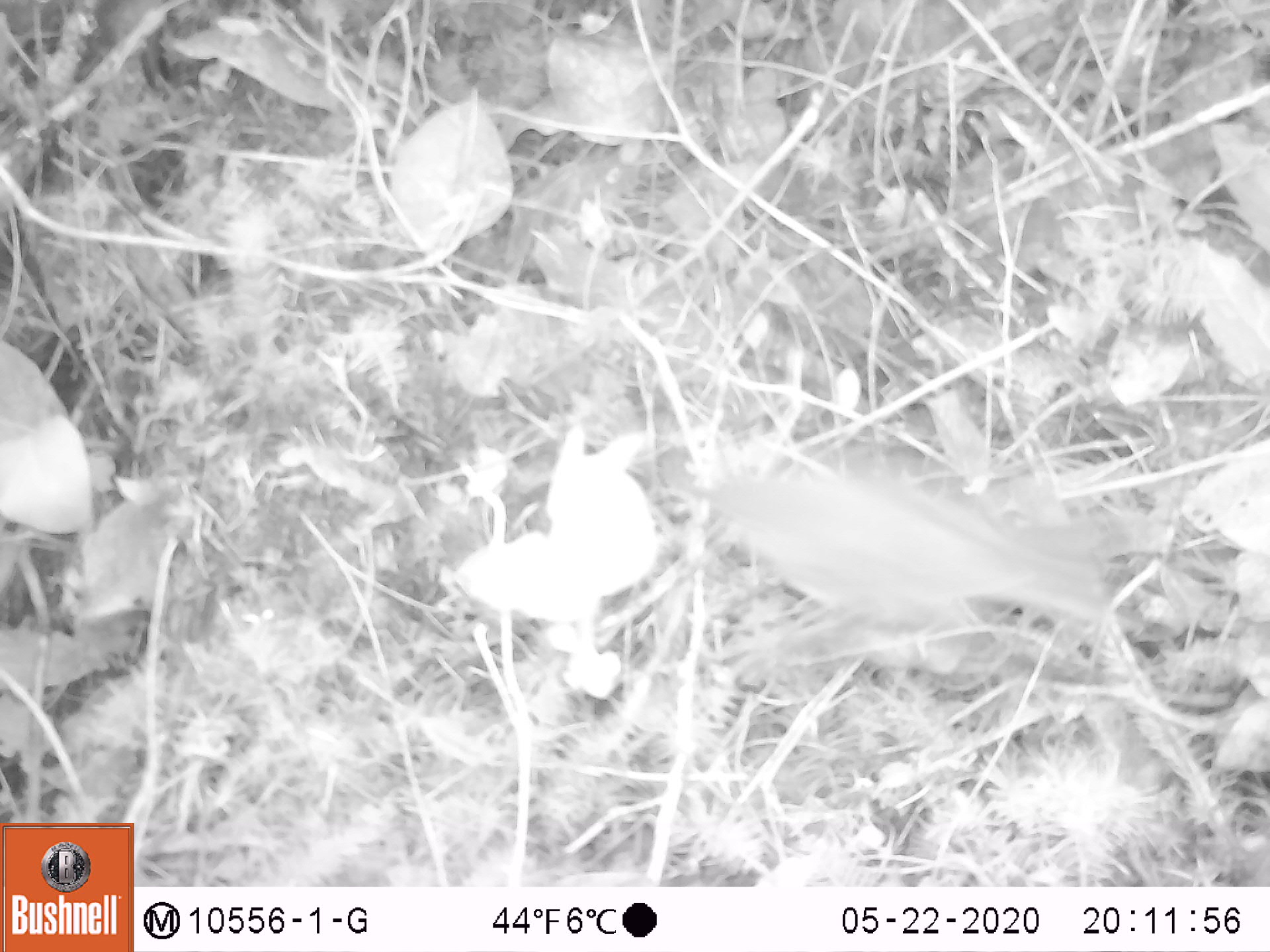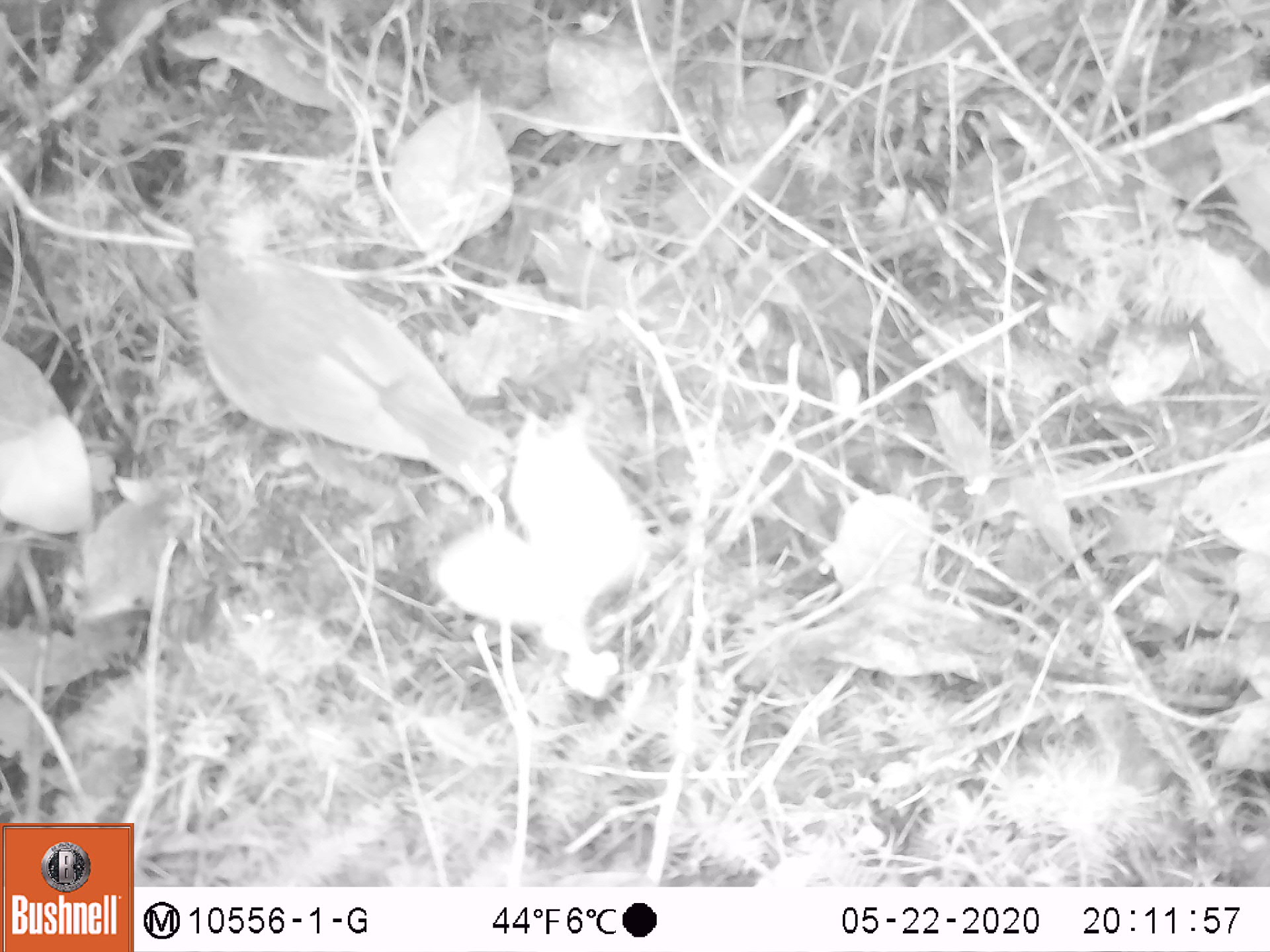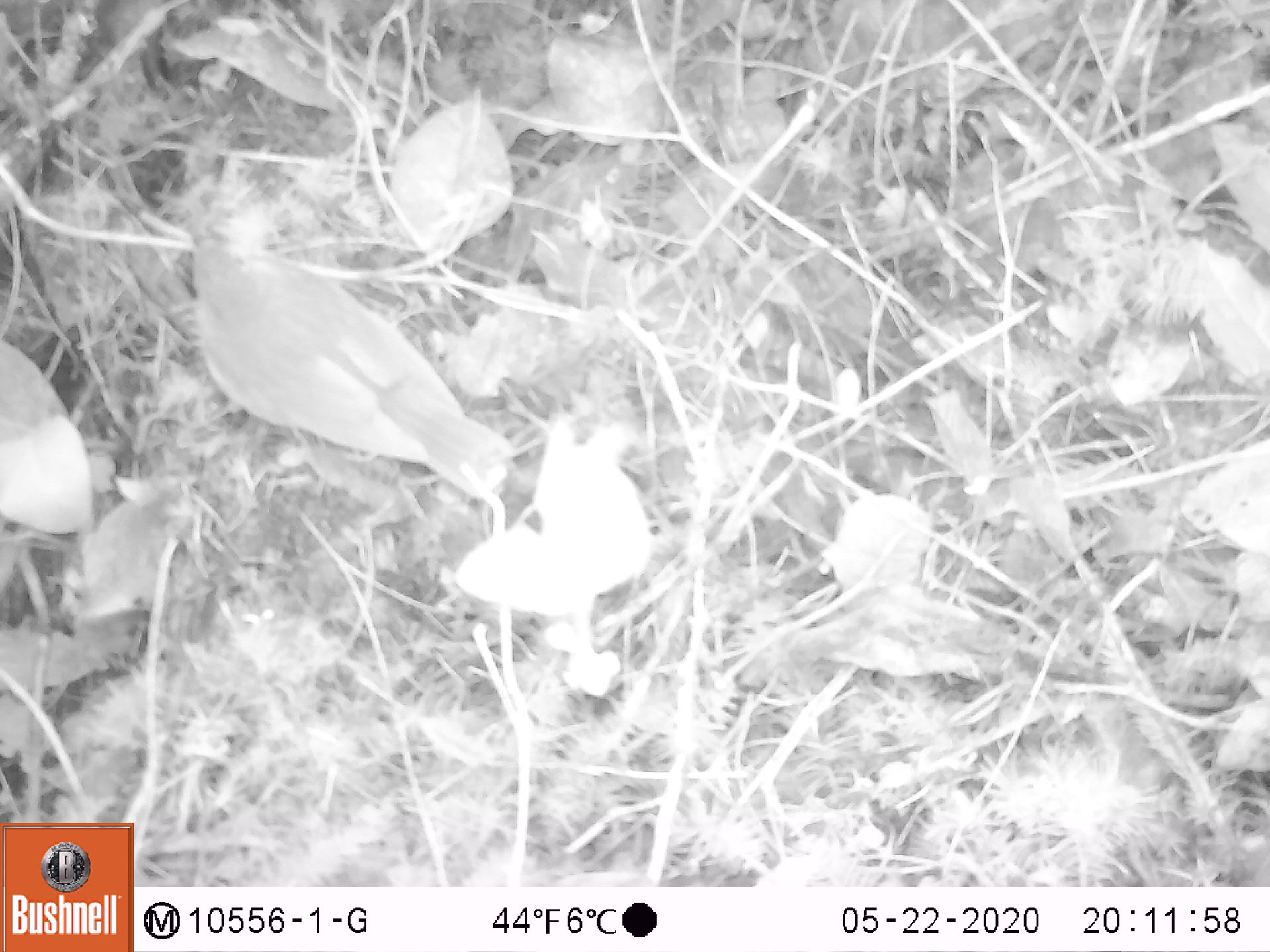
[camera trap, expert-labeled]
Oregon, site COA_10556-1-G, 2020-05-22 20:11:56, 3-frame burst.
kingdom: Animalia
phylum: Chordata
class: Aves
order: Passeriformes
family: Turdidae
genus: Catharus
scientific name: Catharus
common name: brown thrushes and nightingale-thrushes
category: catharus species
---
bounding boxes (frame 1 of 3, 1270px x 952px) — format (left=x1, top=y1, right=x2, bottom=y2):
catharus species: (left=693, top=439, right=1129, bottom=646)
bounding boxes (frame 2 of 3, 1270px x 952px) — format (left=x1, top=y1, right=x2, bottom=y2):
catharus species: (left=172, top=214, right=521, bottom=514)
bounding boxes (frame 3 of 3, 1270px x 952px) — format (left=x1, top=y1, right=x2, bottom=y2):
catharus species: (left=175, top=219, right=525, bottom=510)